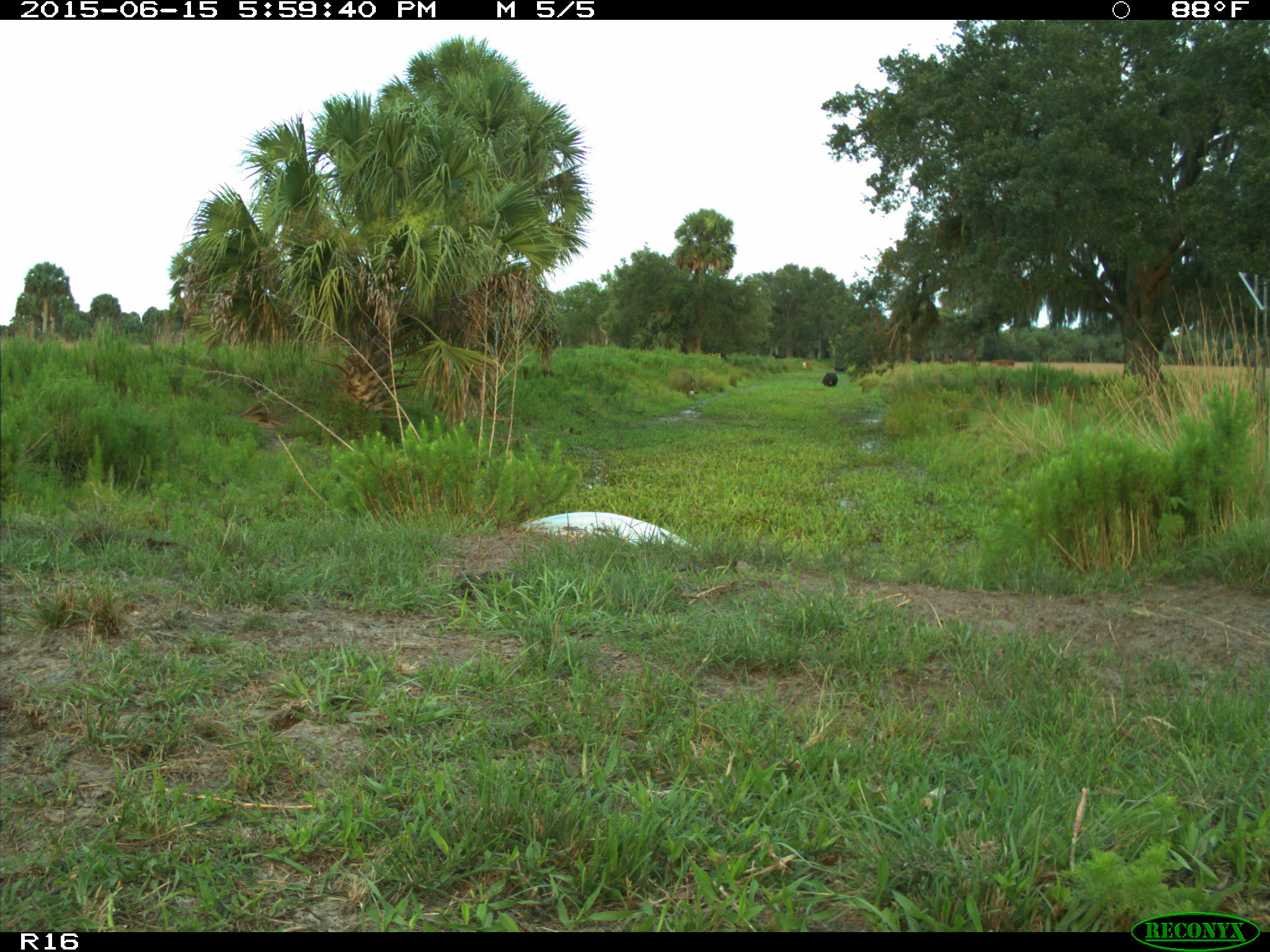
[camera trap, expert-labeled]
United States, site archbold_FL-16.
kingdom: Animalia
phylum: Chordata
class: Mammalia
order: Artiodactyla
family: Bovidae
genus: Bos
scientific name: Bos taurus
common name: domestic cow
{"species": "Bos taurus (domestic cow)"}